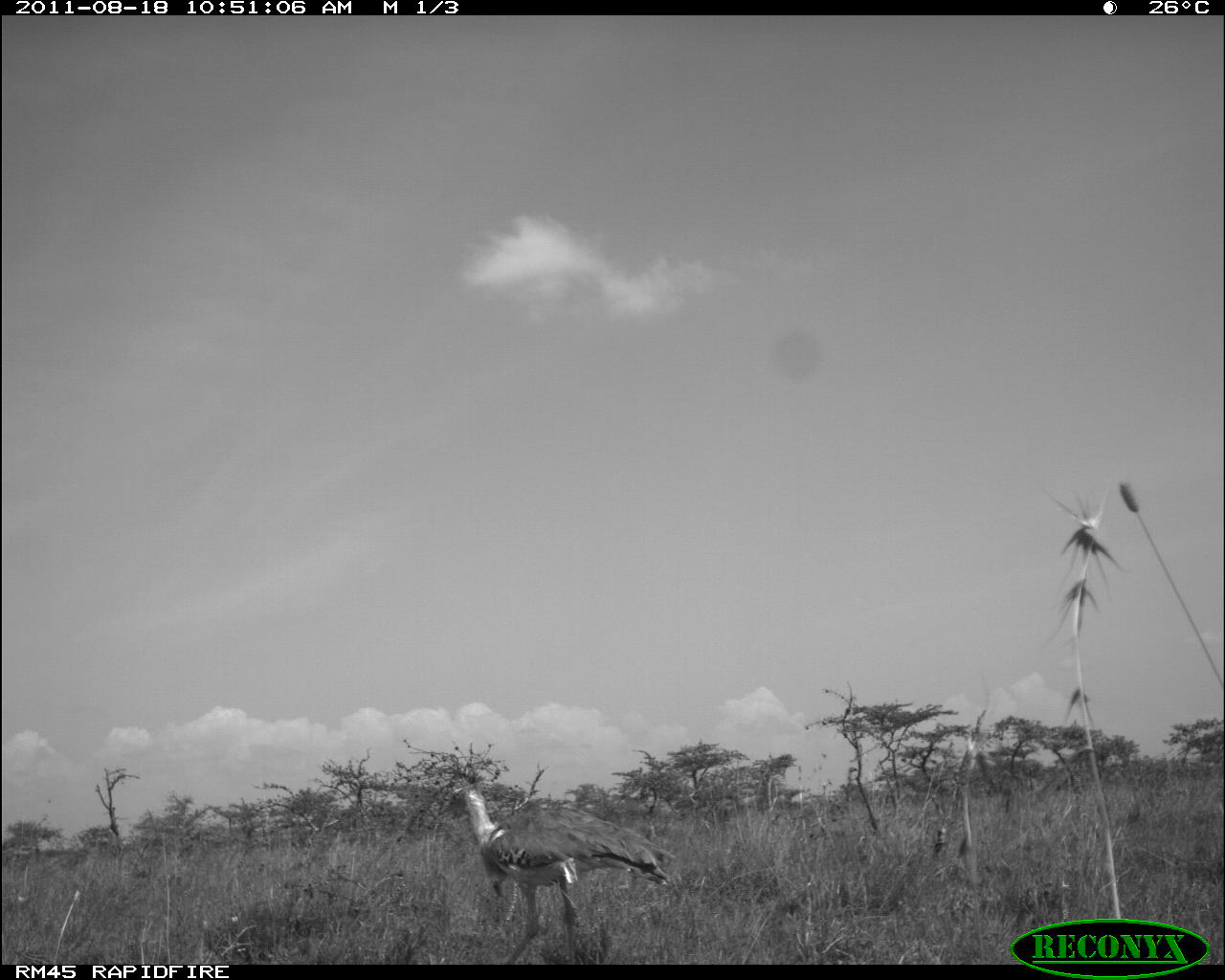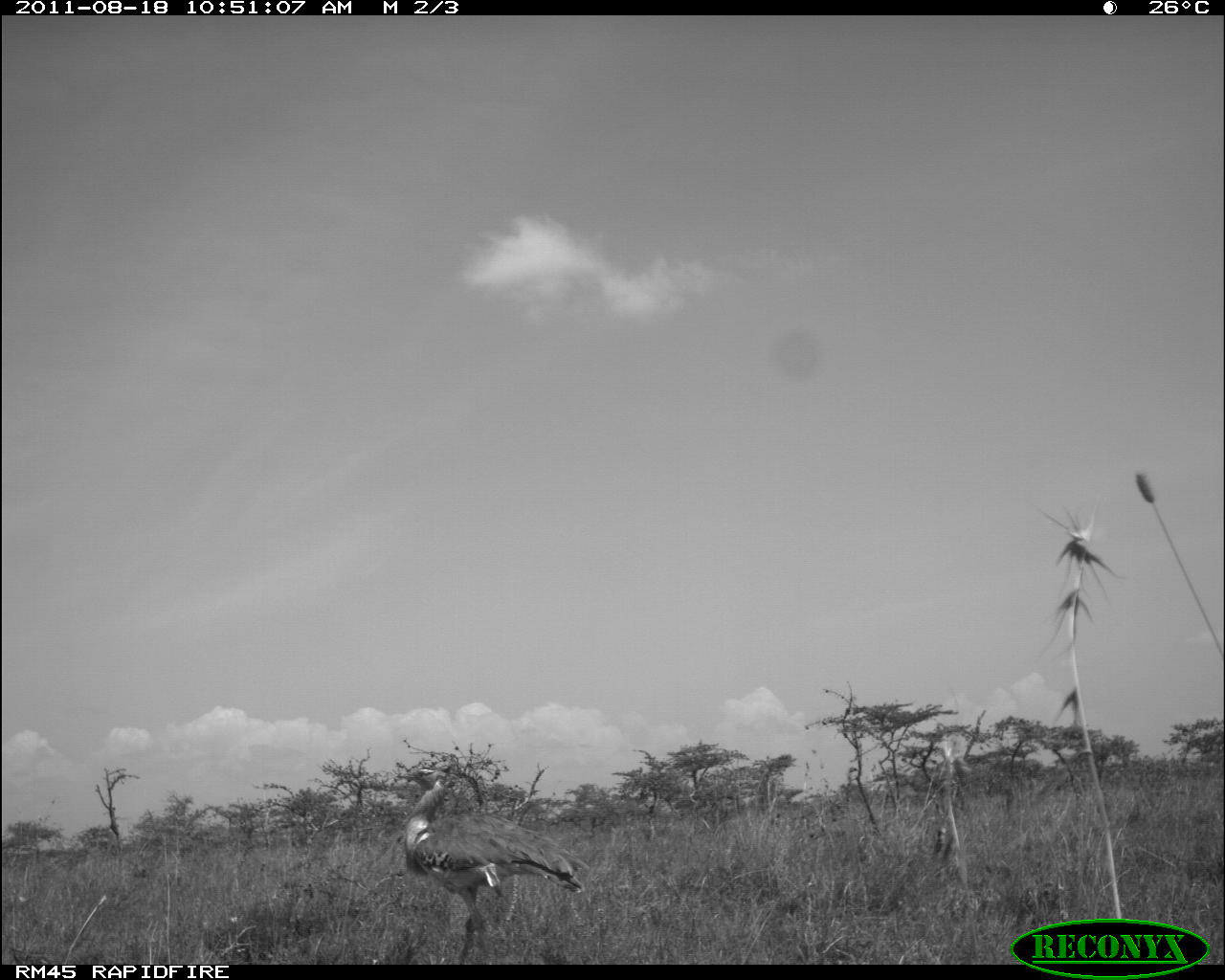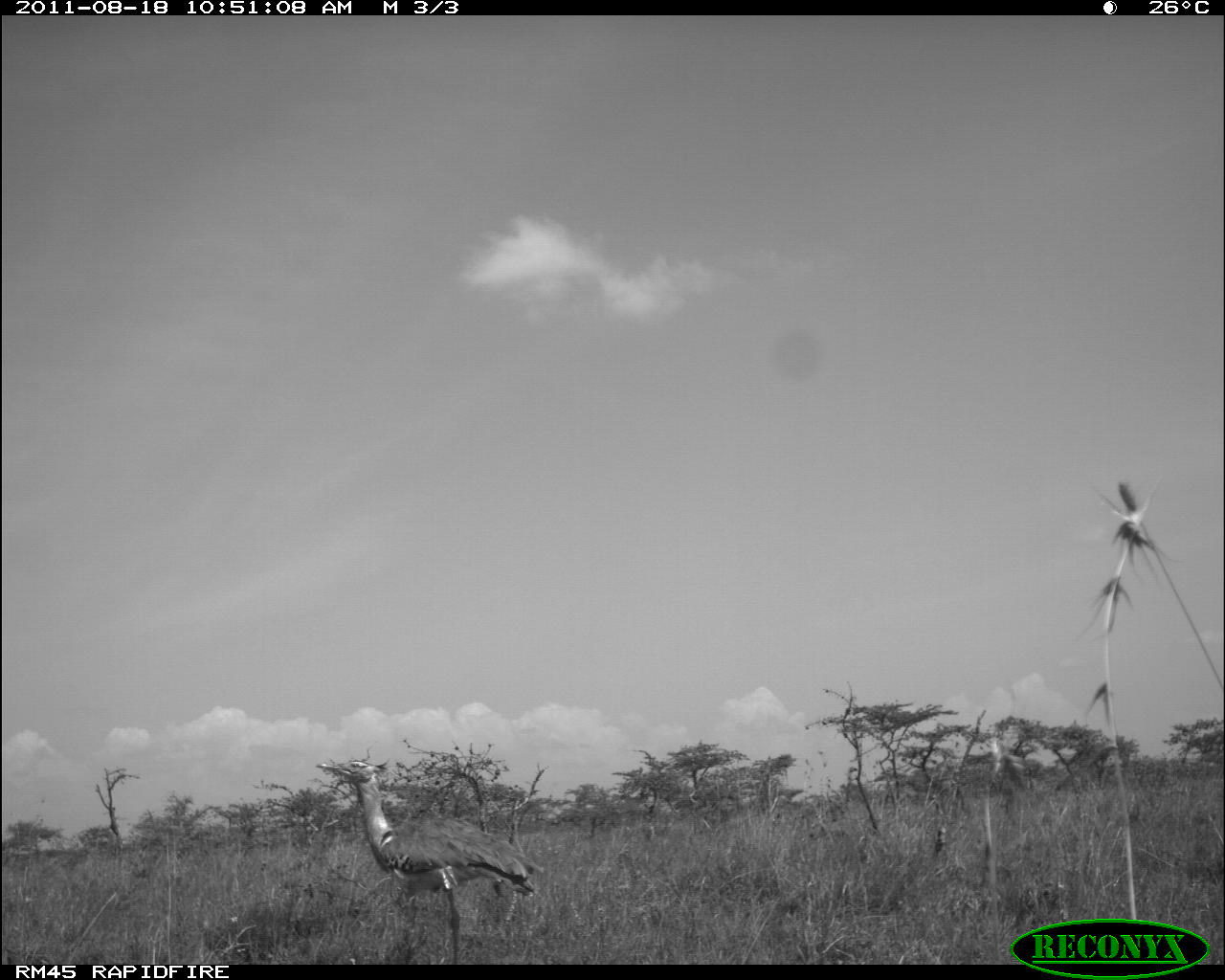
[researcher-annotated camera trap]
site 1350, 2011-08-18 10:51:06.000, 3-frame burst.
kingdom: Animalia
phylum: Chordata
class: Aves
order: Otidiformes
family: Otididae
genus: Ardeotis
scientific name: Ardeotis kori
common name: kori bustard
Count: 1.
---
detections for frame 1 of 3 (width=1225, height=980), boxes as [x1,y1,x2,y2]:
ardeotis kori: [438,778,675,963]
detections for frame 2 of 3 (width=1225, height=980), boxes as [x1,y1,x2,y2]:
ardeotis kori: [396,764,590,964]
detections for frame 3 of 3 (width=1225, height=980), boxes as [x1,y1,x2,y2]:
ardeotis kori: [314,757,541,961]